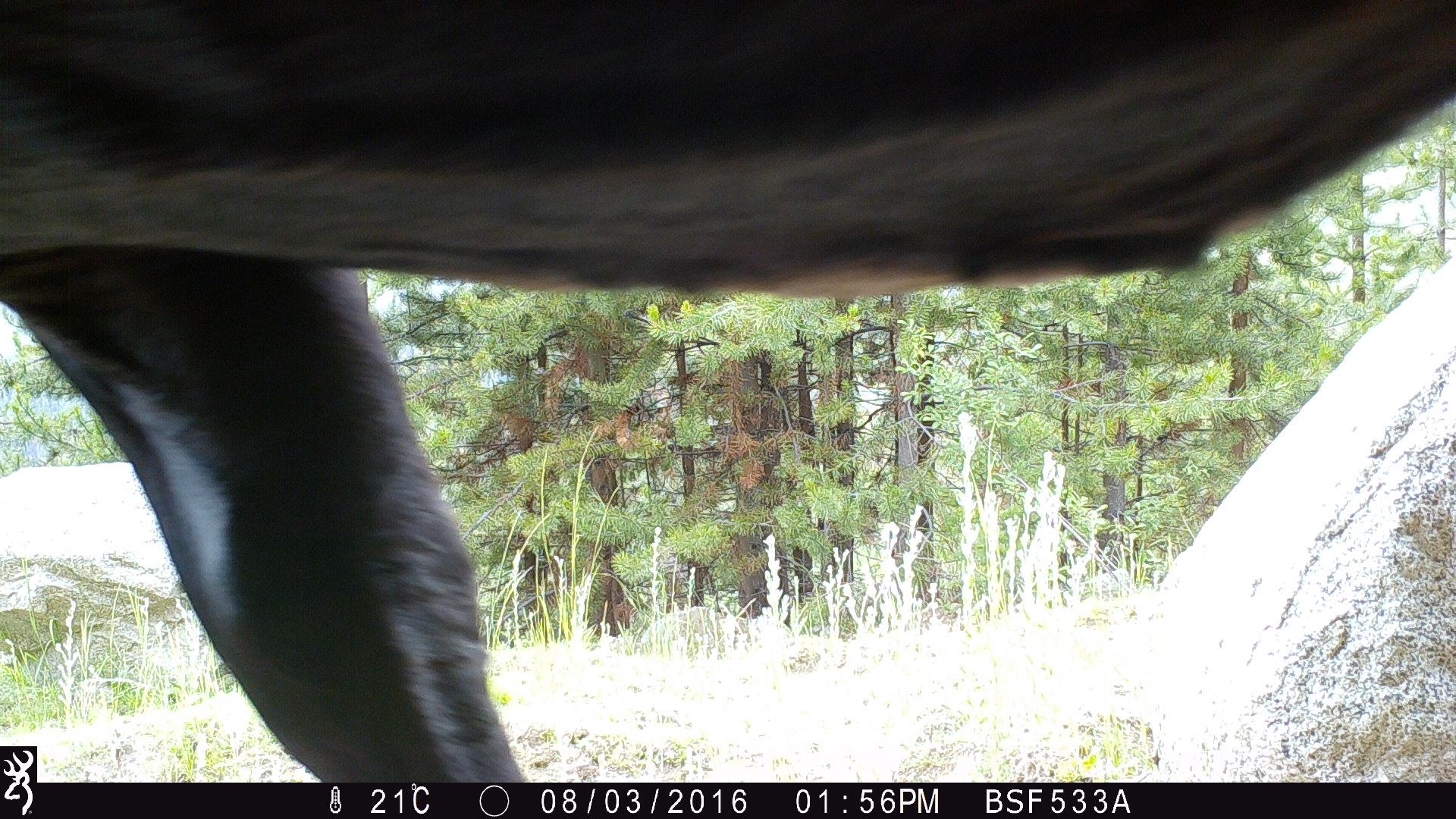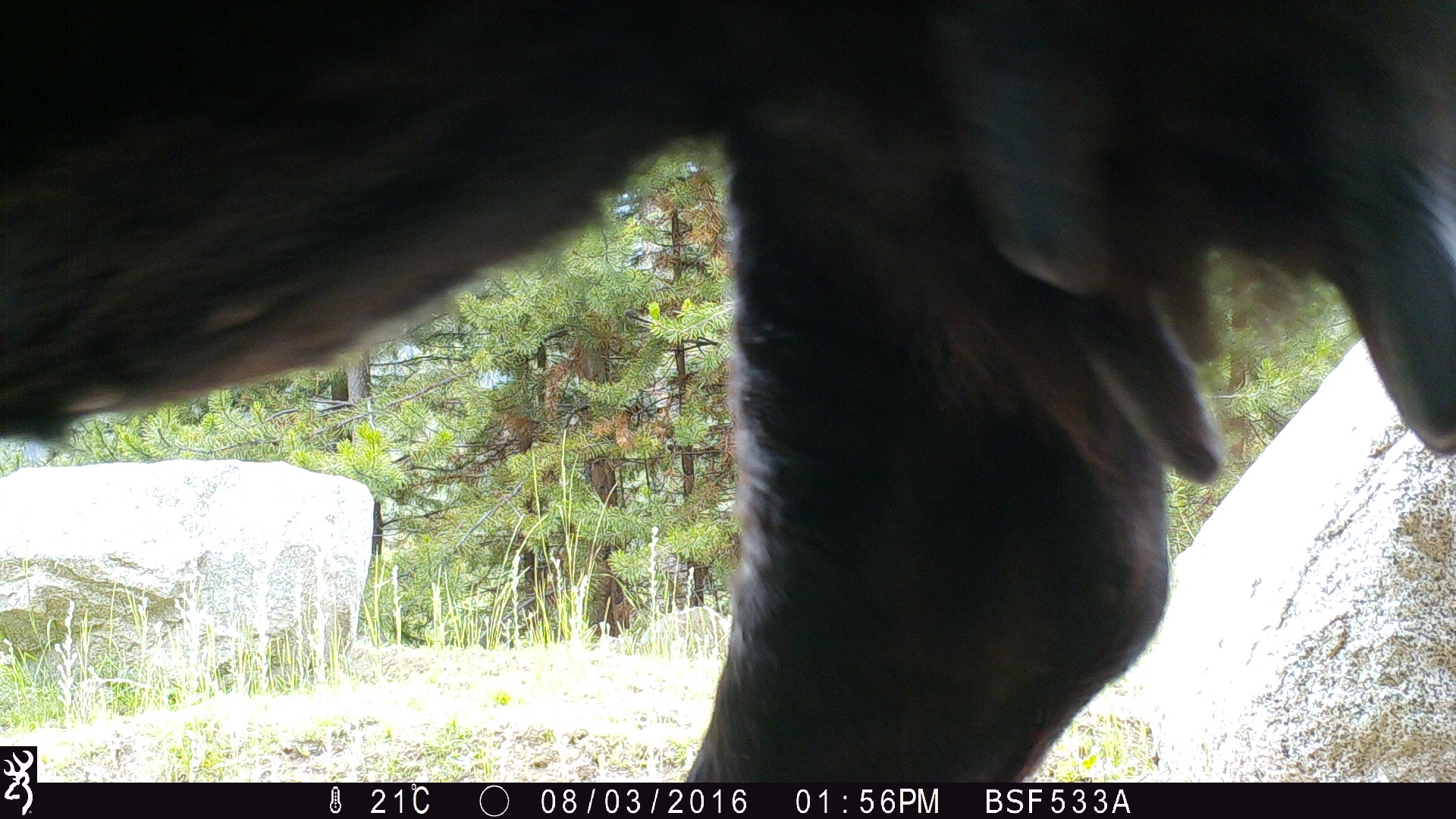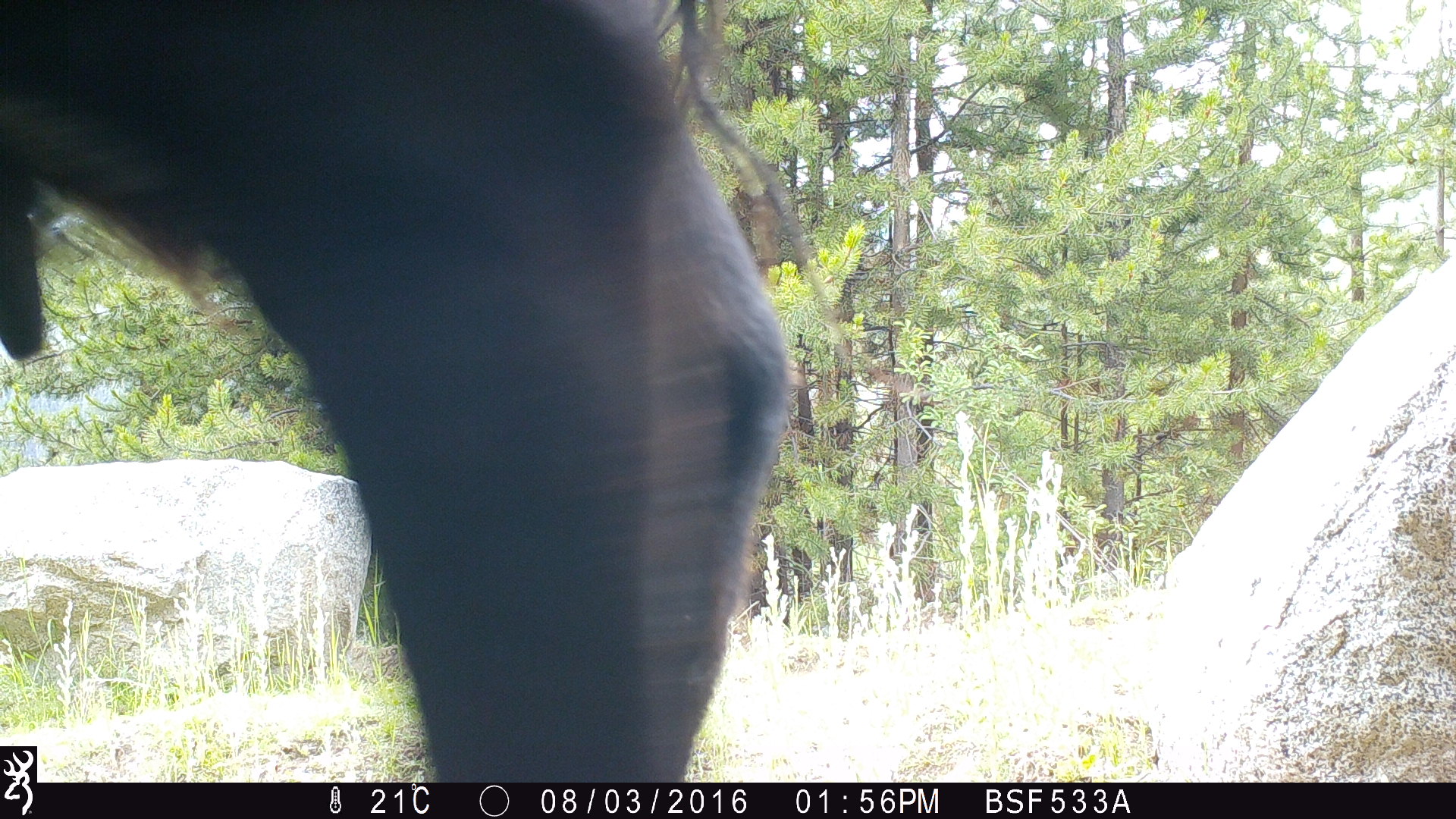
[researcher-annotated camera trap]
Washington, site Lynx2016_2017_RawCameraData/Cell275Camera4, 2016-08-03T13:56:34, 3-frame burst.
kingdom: Animalia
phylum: Chordata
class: Mammalia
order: Artiodactyla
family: Bovidae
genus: Bos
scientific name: Bos taurus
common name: domestic cattle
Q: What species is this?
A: Domestic cattle (Bos taurus).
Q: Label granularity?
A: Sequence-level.